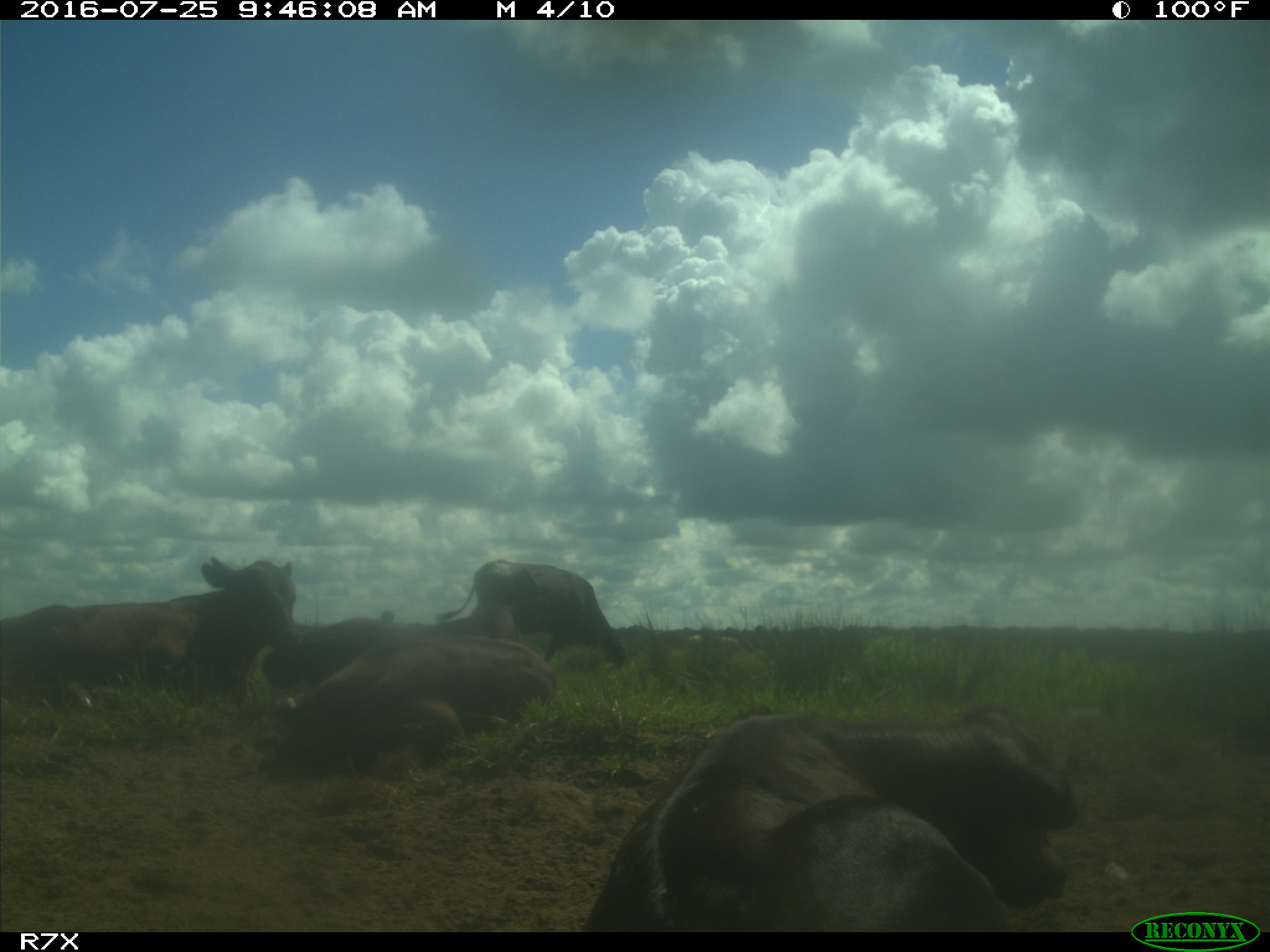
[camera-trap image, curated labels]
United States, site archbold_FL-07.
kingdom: Animalia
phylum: Chordata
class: Mammalia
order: Artiodactyla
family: Bovidae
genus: Bos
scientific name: Bos taurus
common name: domestic cow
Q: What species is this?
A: Bos taurus (domestic cow).